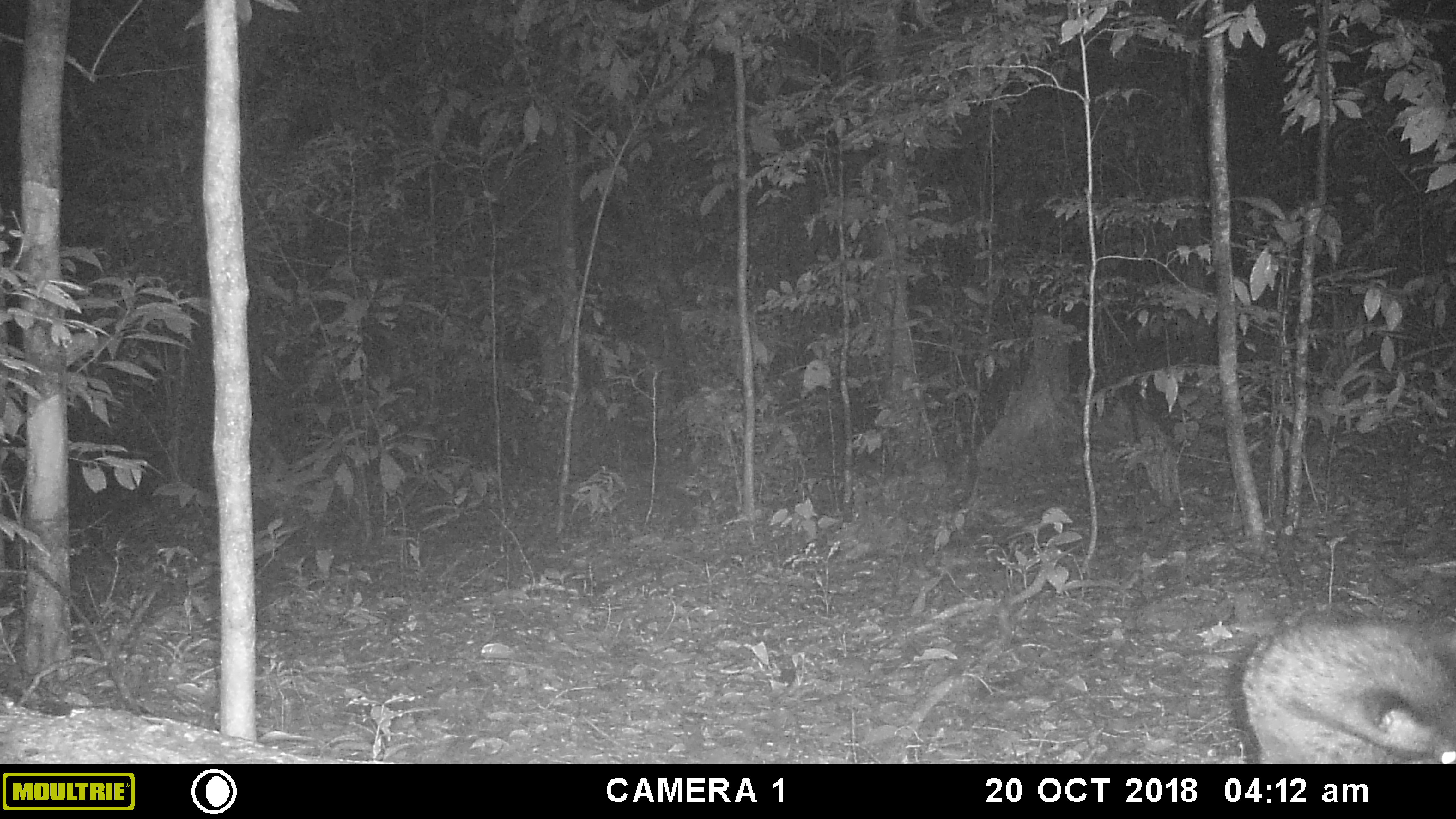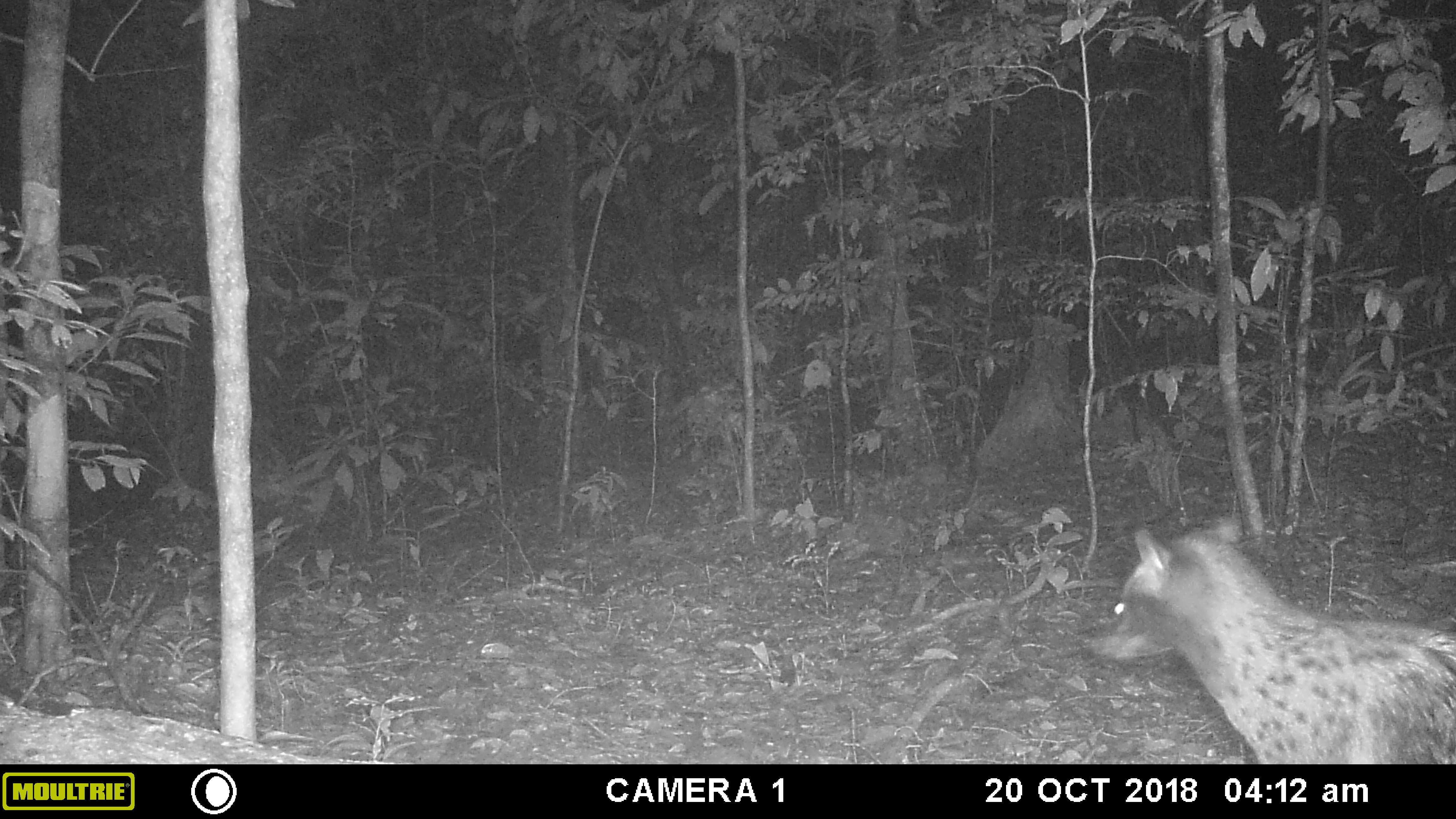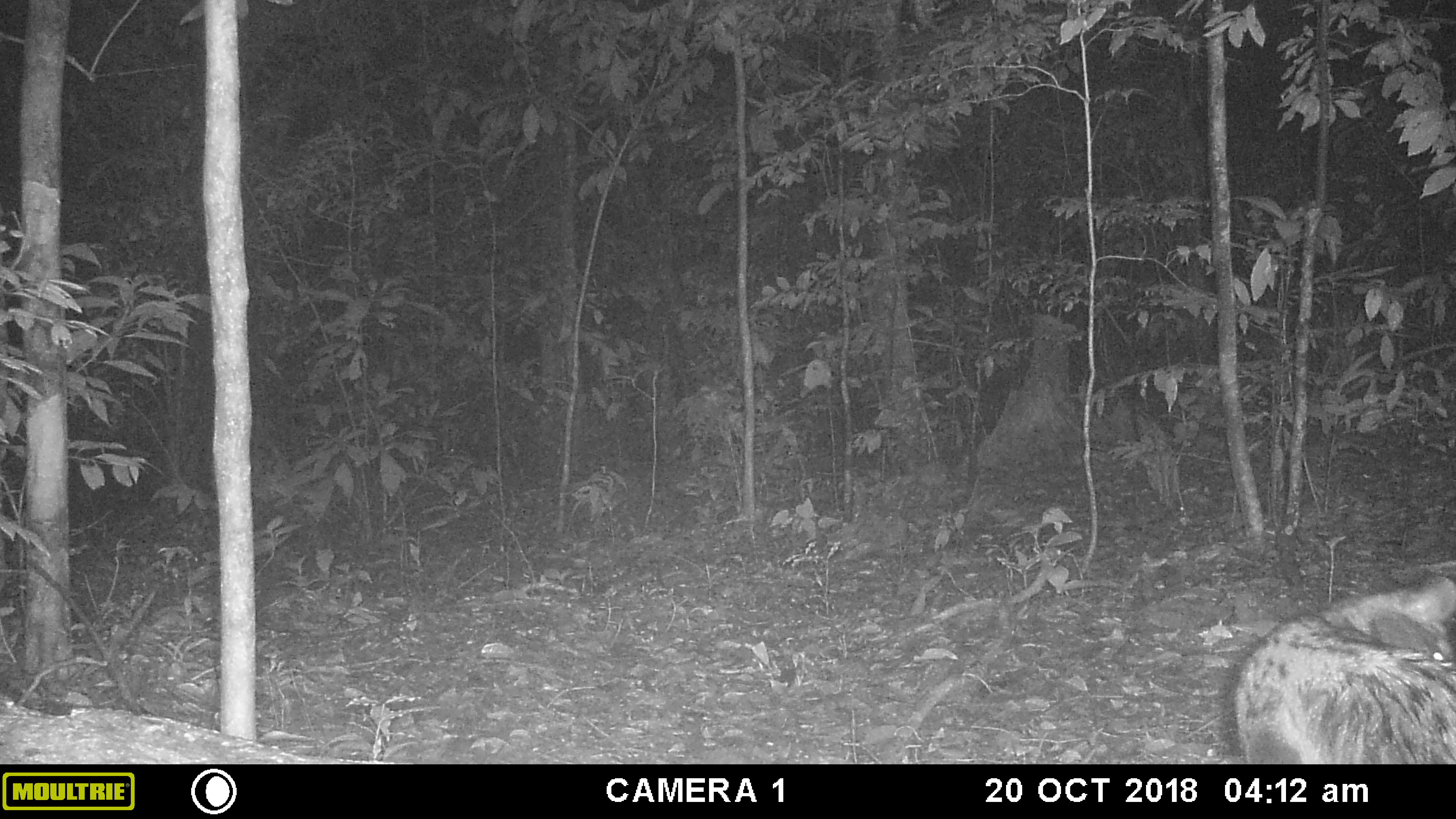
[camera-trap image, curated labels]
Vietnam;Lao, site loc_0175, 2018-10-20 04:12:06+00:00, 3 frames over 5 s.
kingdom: Animalia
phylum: Chordata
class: Mammalia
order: Carnivora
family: Viverridae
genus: Paradoxurus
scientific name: Paradoxurus hermaphroditus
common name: common palm civet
Common palm civet (Paradoxurus hermaphroditus). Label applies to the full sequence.